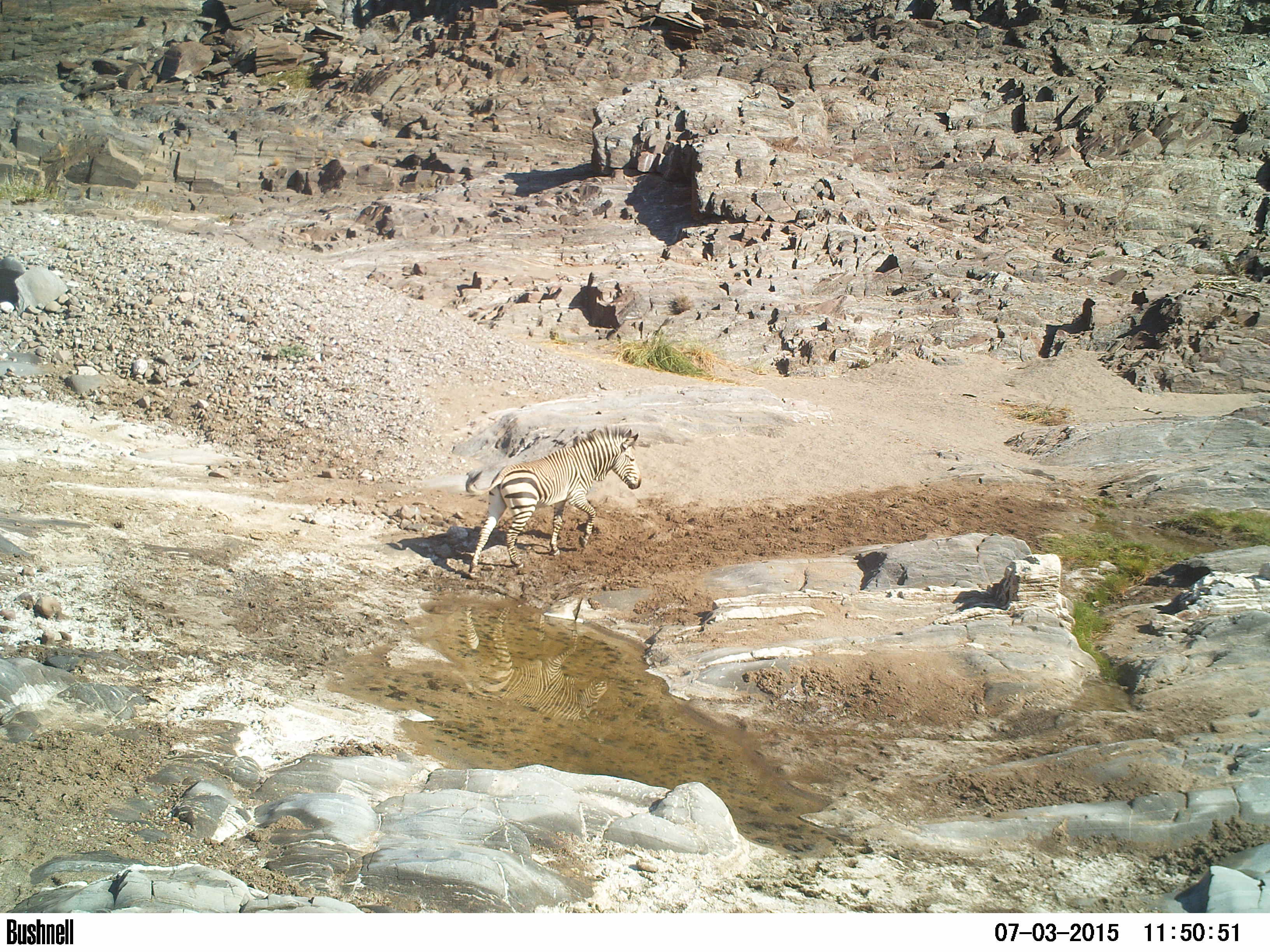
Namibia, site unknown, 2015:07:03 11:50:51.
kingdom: Animalia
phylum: Chordata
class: Mammalia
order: Perissodactyla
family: Equidae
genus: Equus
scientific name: Equus zebra hartmannae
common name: hartmann's mountain zebra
Equus zebra hartmannae (hartmann's mountain zebra).